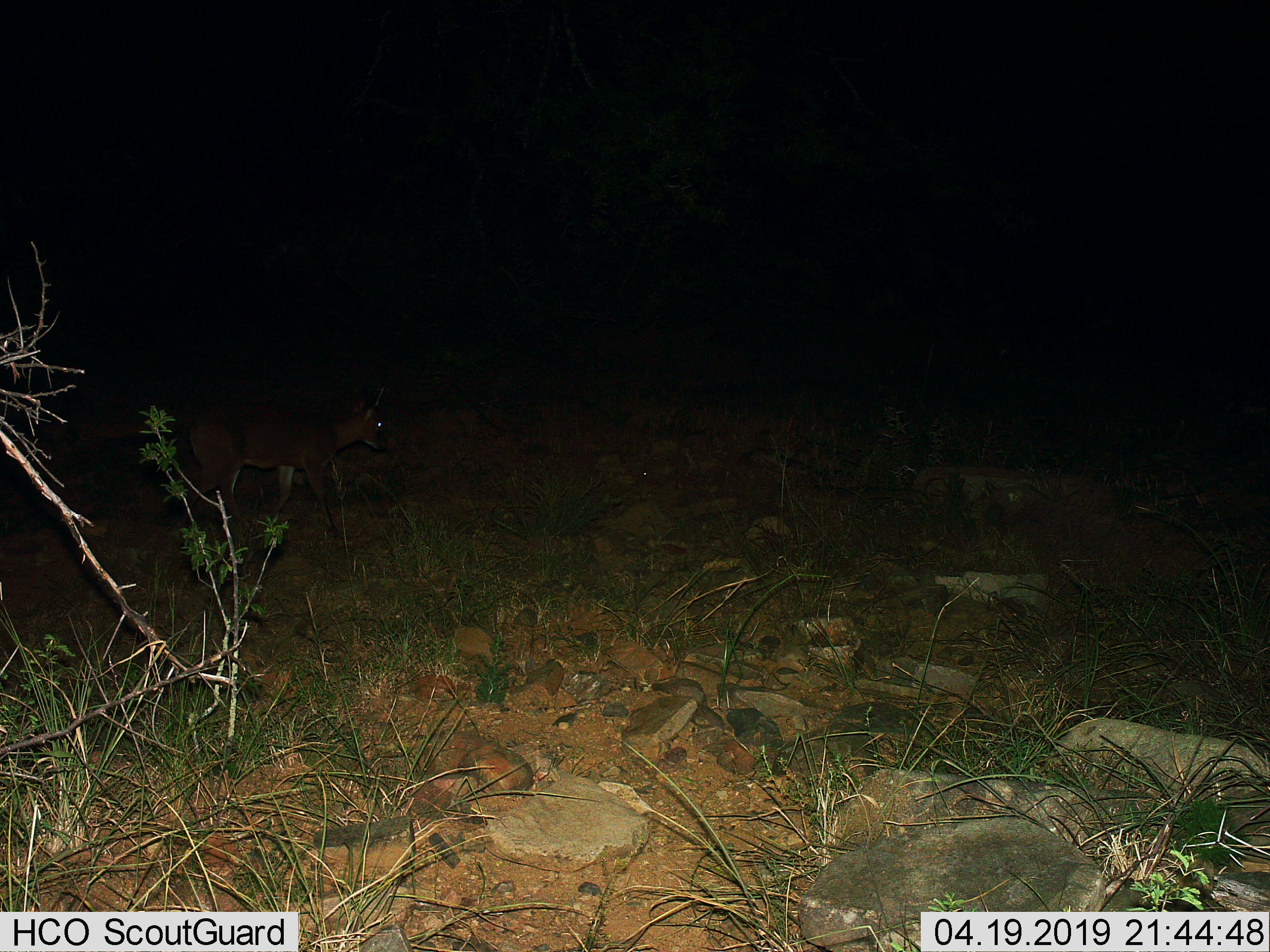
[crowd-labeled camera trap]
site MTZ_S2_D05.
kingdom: Animalia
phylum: Chordata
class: Mammalia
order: Artiodactyla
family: Bovidae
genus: Sylvicapra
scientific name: Sylvicapra grimmia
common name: common duiker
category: duikercommongrey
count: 1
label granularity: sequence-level